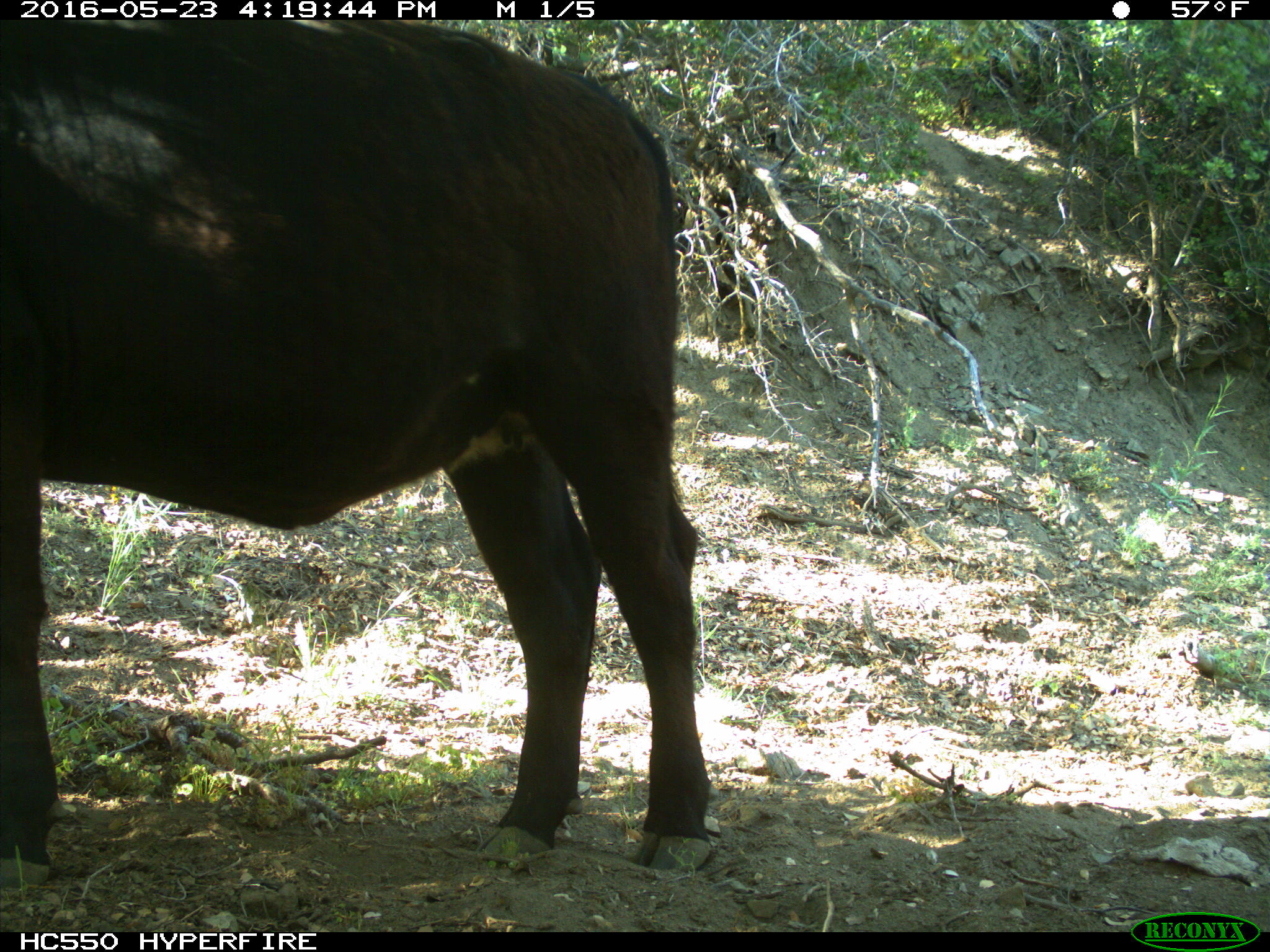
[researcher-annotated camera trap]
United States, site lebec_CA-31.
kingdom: Animalia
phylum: Chordata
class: Mammalia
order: Artiodactyla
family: Bovidae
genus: Bos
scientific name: Bos taurus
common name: domestic cow